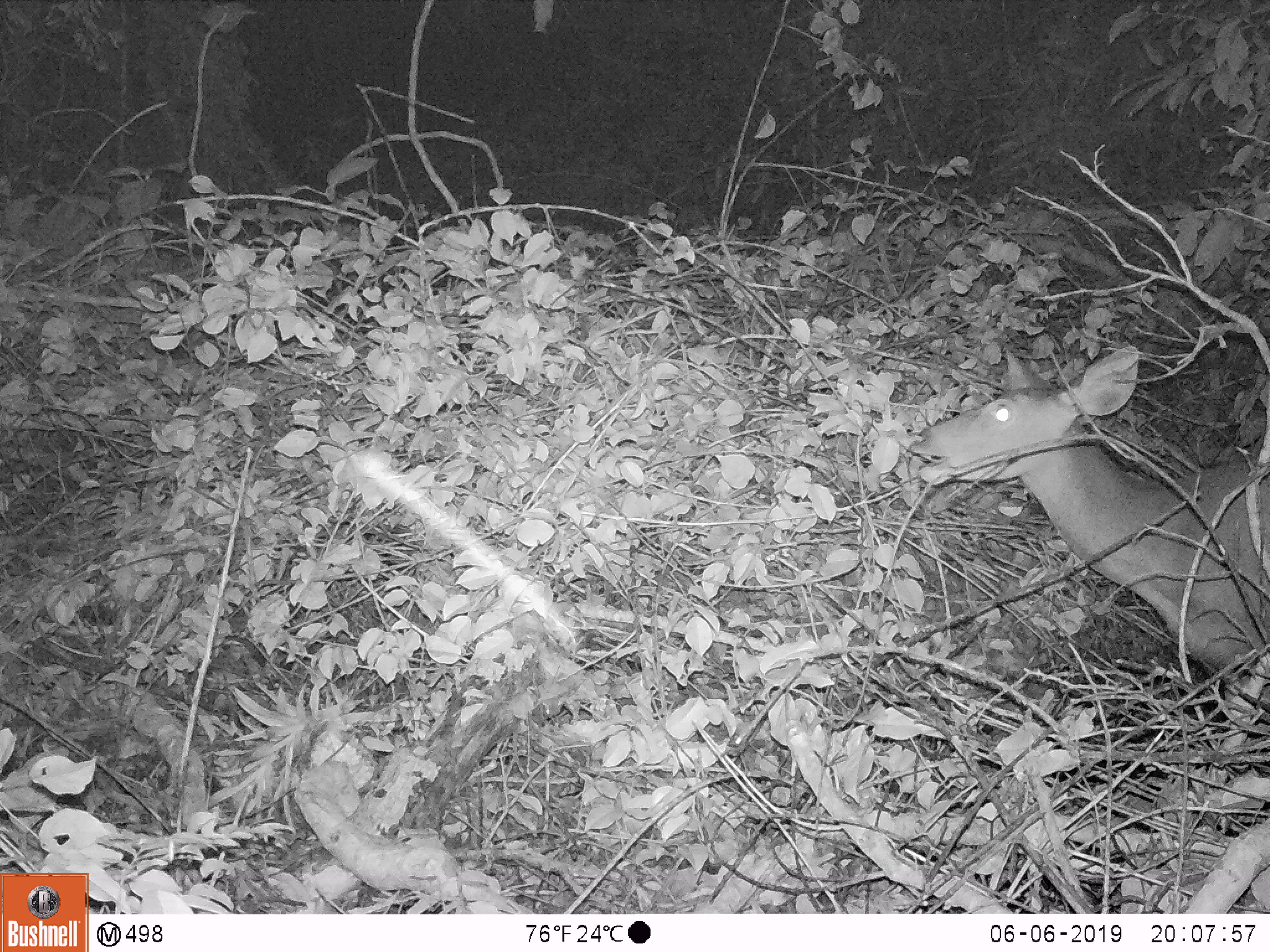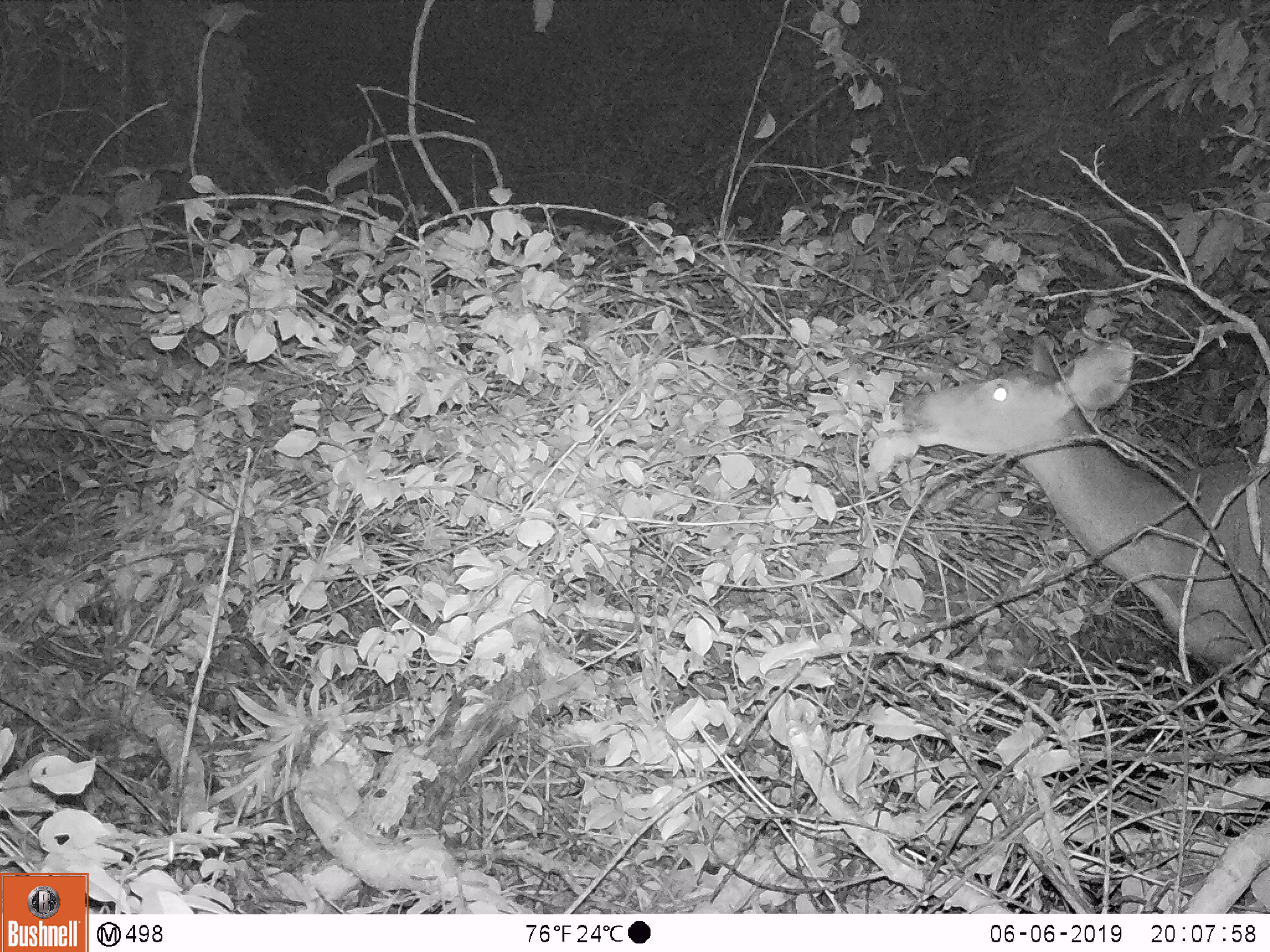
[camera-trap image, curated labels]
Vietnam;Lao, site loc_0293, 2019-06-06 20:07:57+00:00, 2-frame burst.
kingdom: Animalia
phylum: Chordata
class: Mammalia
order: Artiodactyla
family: Cervidae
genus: Rusa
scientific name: Rusa unicolor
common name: sambar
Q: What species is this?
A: Sambar (Rusa unicolor).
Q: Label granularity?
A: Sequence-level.